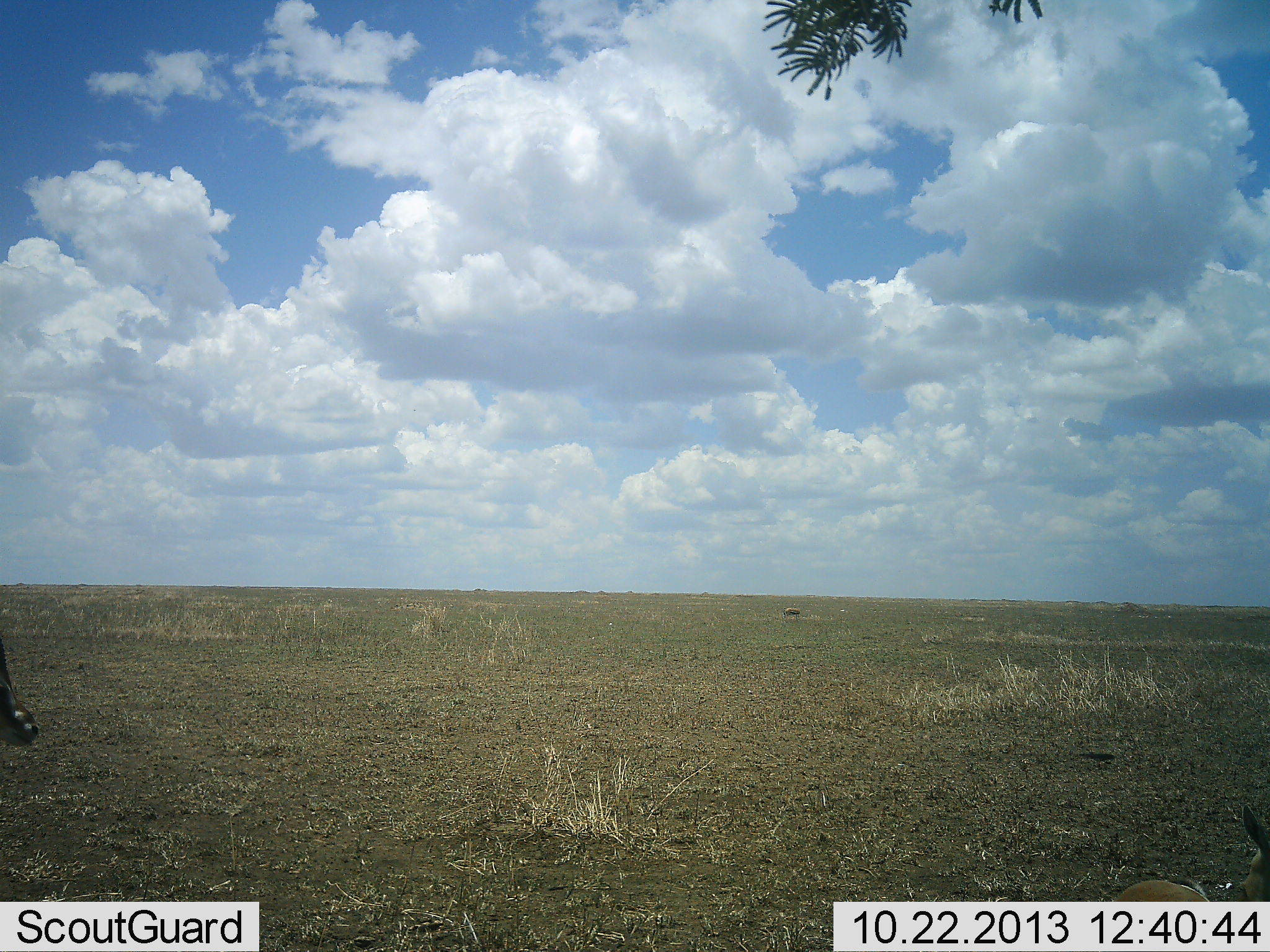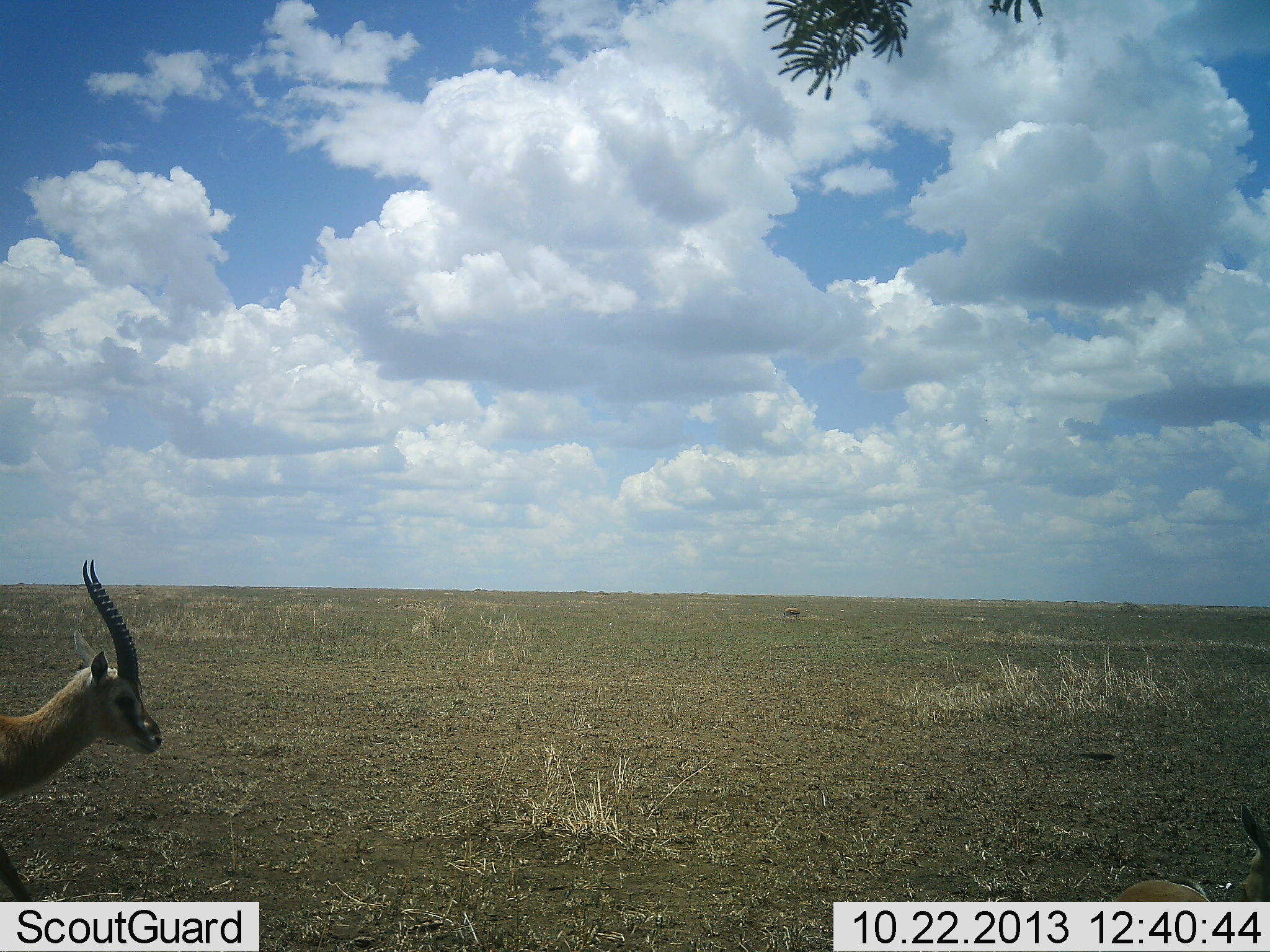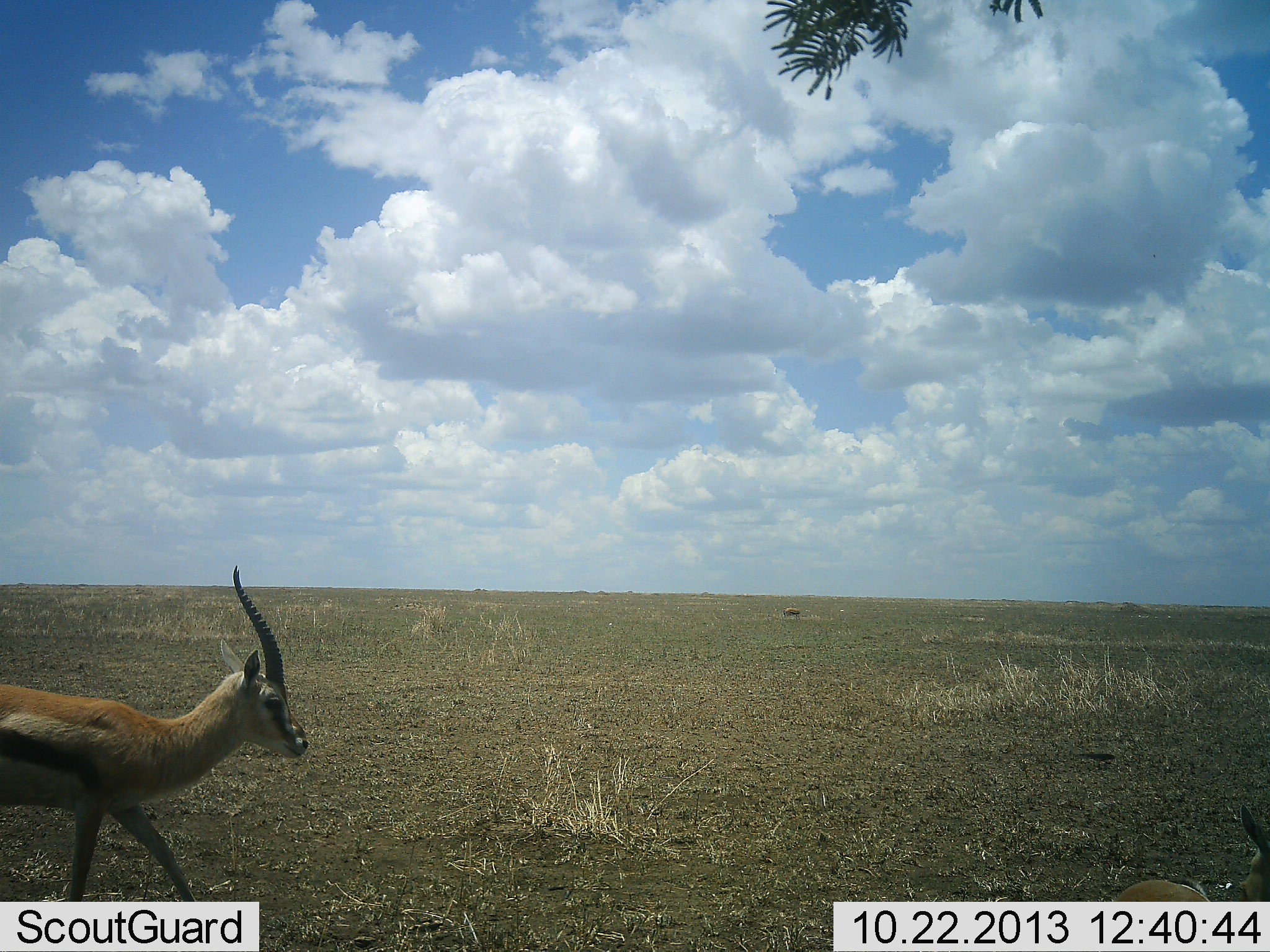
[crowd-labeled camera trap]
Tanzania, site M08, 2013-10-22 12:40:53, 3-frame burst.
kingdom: Animalia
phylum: Chordata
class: Mammalia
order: Artiodactyla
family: Bovidae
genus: Eudorcas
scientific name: Eudorcas thomsonii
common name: thomson's gazelle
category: gazellethomsons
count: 1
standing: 41%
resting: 24%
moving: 83%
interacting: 0%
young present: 3%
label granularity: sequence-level